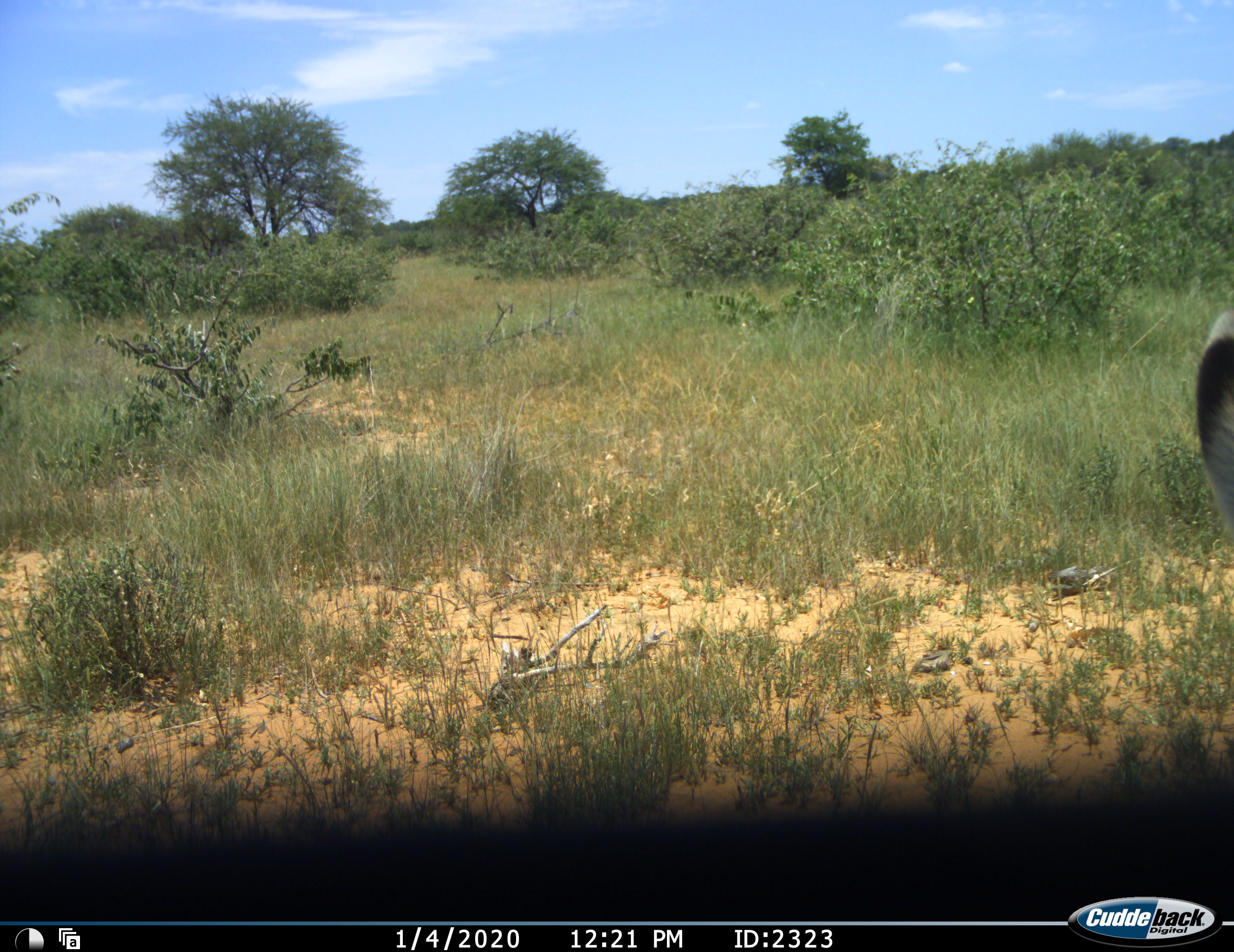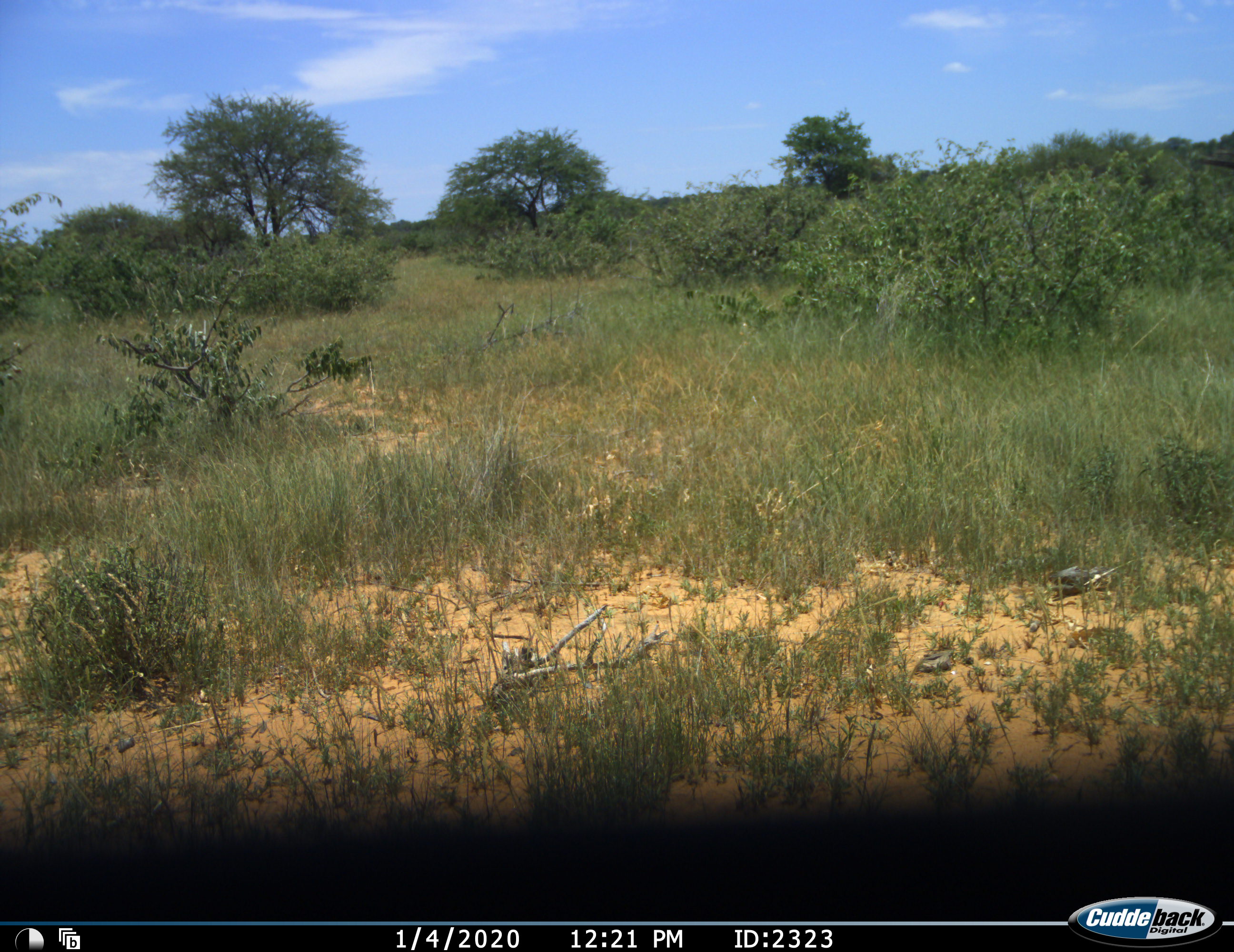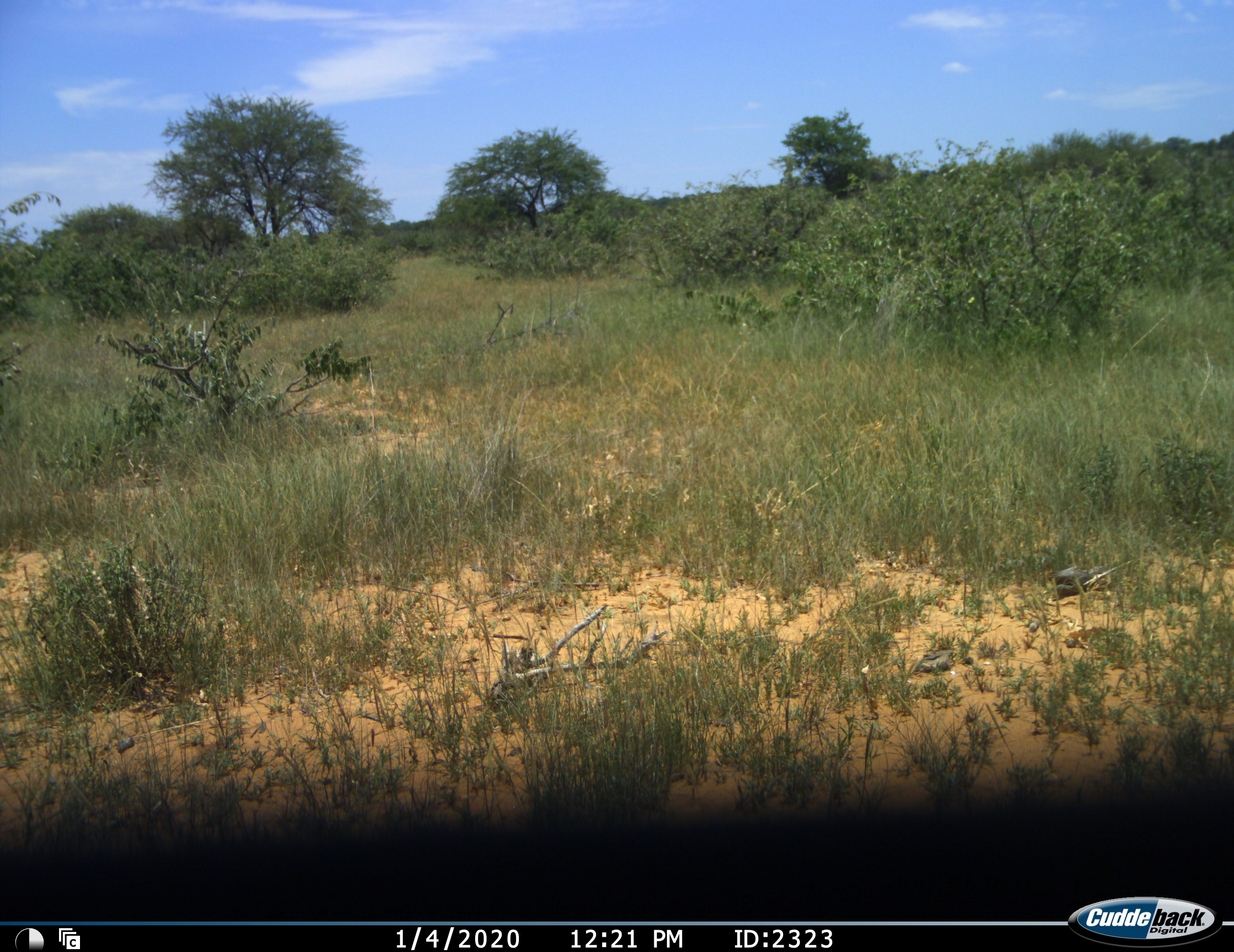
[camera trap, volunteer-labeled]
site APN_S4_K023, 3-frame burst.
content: unidentified animal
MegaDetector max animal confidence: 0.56